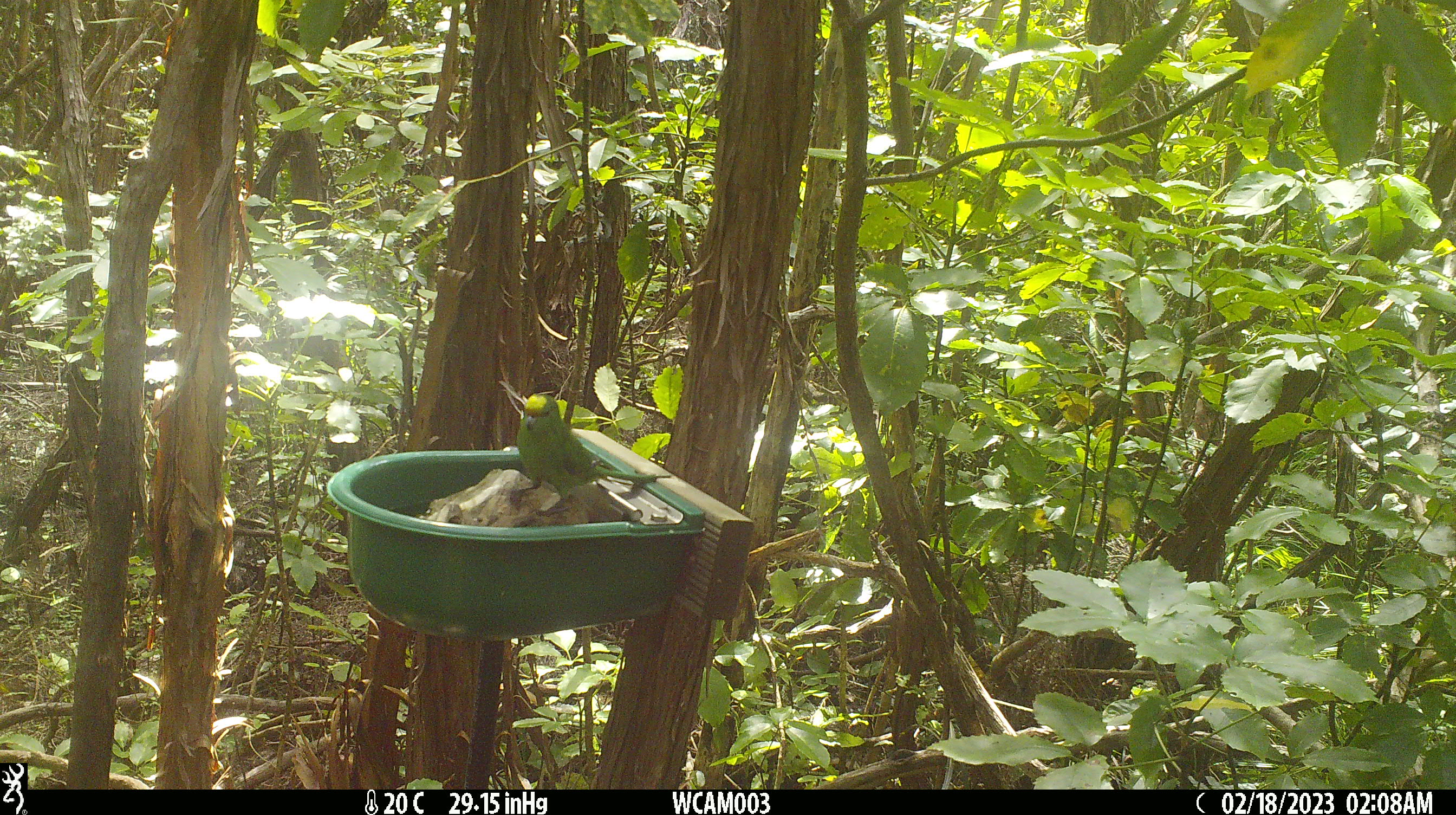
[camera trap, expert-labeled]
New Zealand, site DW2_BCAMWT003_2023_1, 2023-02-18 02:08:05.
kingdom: Animalia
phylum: Chordata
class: Aves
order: Psittaciformes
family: Psittaculidae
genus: Cyanoramphus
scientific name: Cyanoramphus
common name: parakeet